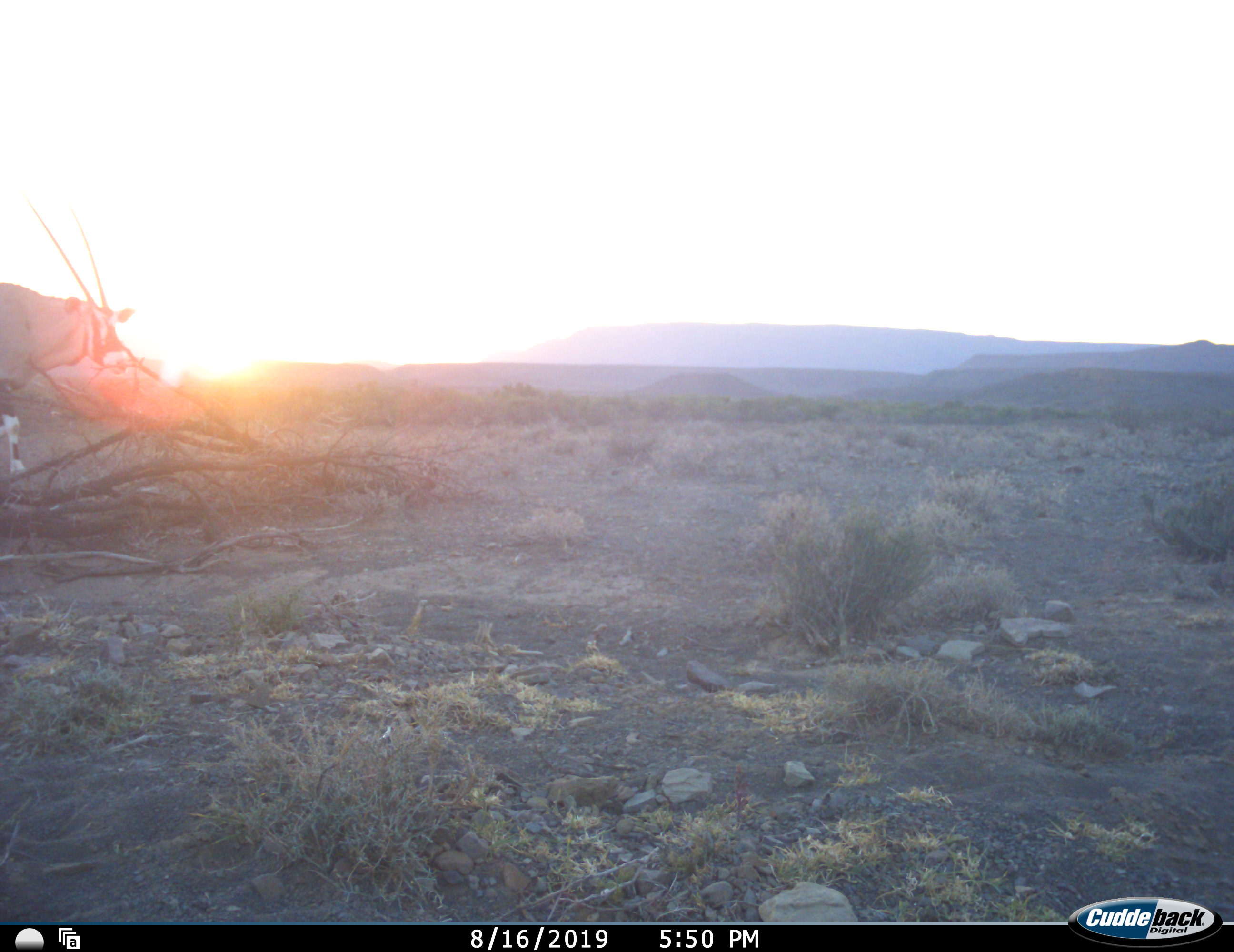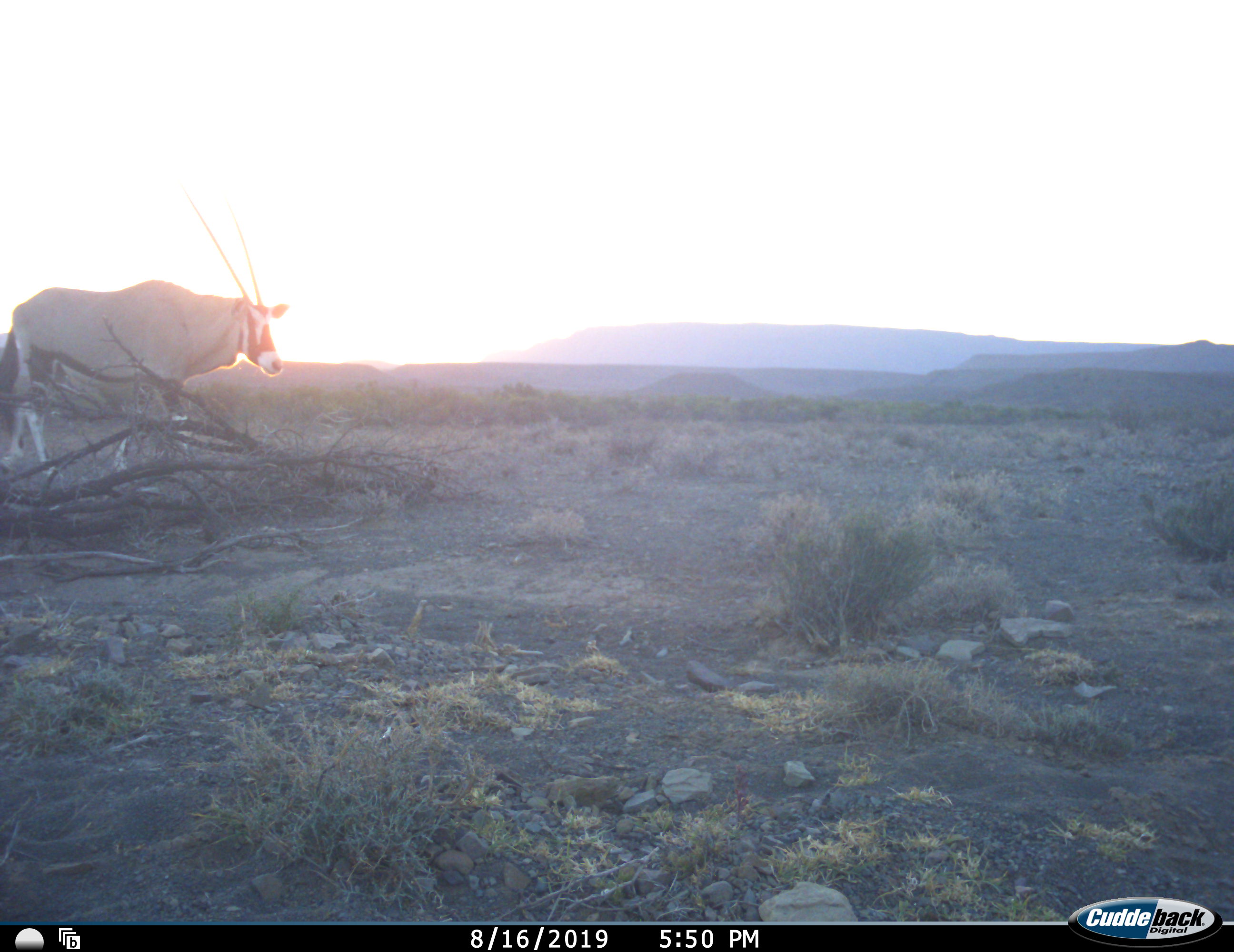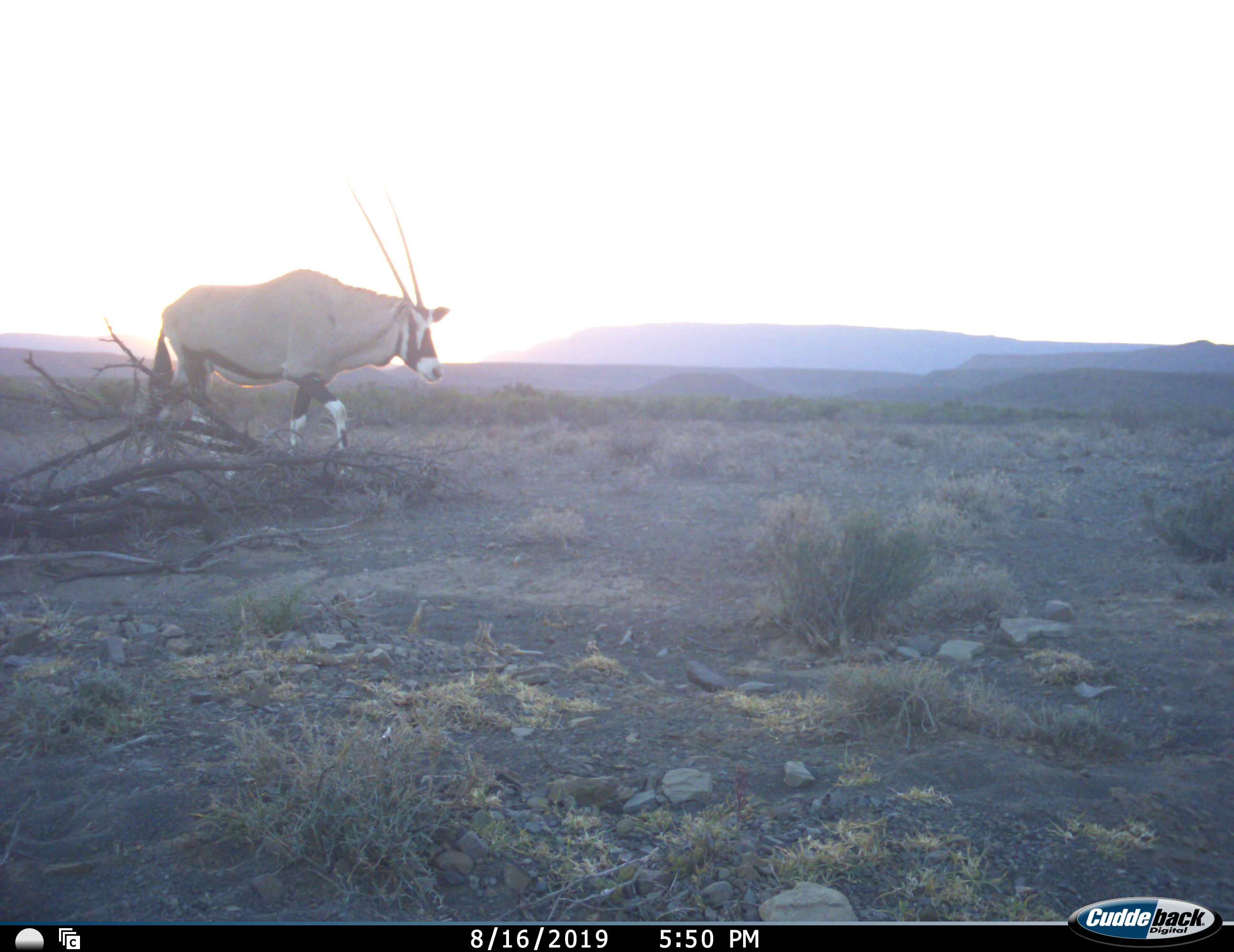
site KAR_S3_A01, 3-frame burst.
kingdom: Animalia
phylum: Chordata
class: Mammalia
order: Artiodactyla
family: Bovidae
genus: Oryx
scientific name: Oryx gazella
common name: gemsbok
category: oryx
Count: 1.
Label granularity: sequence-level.